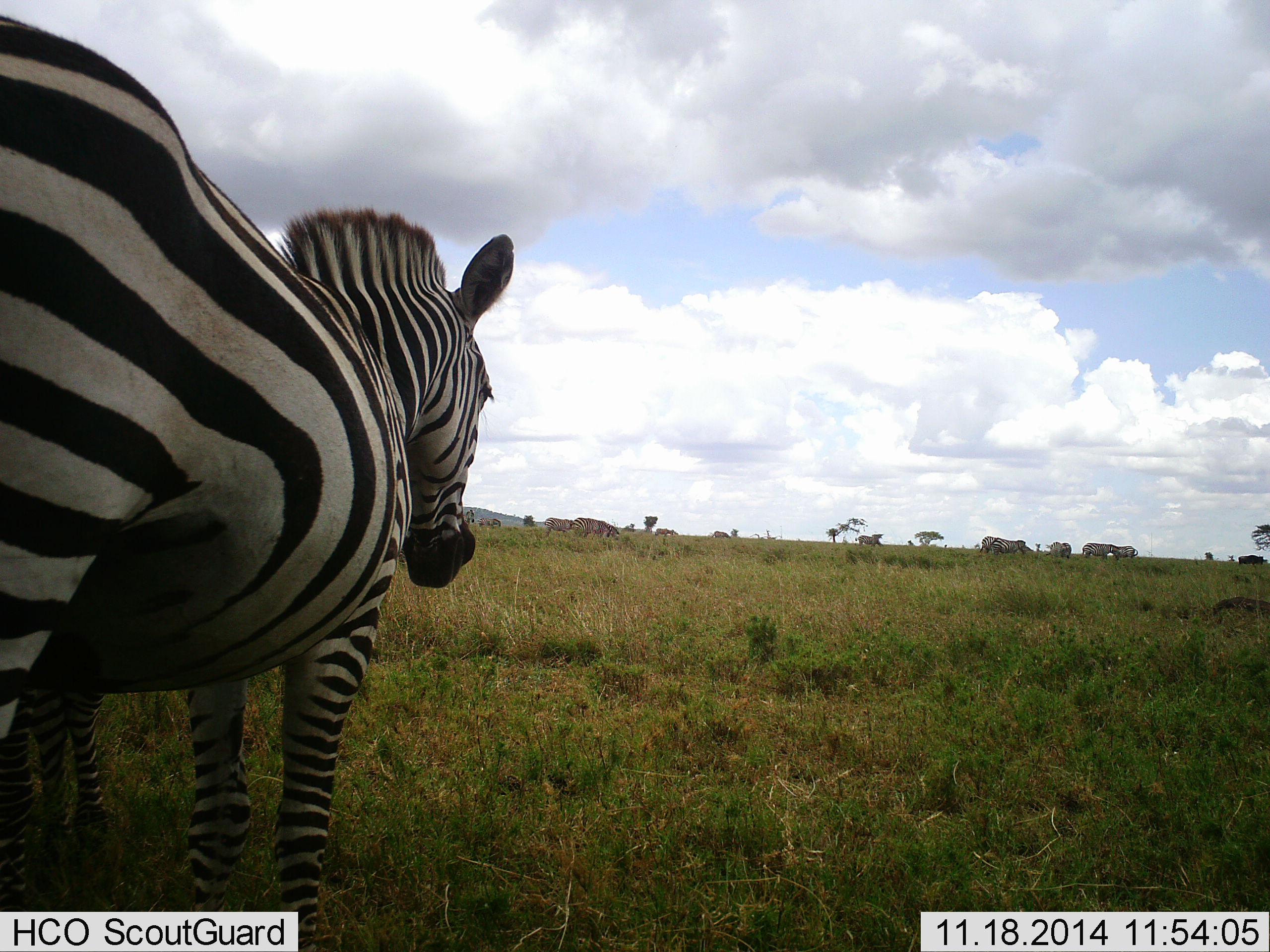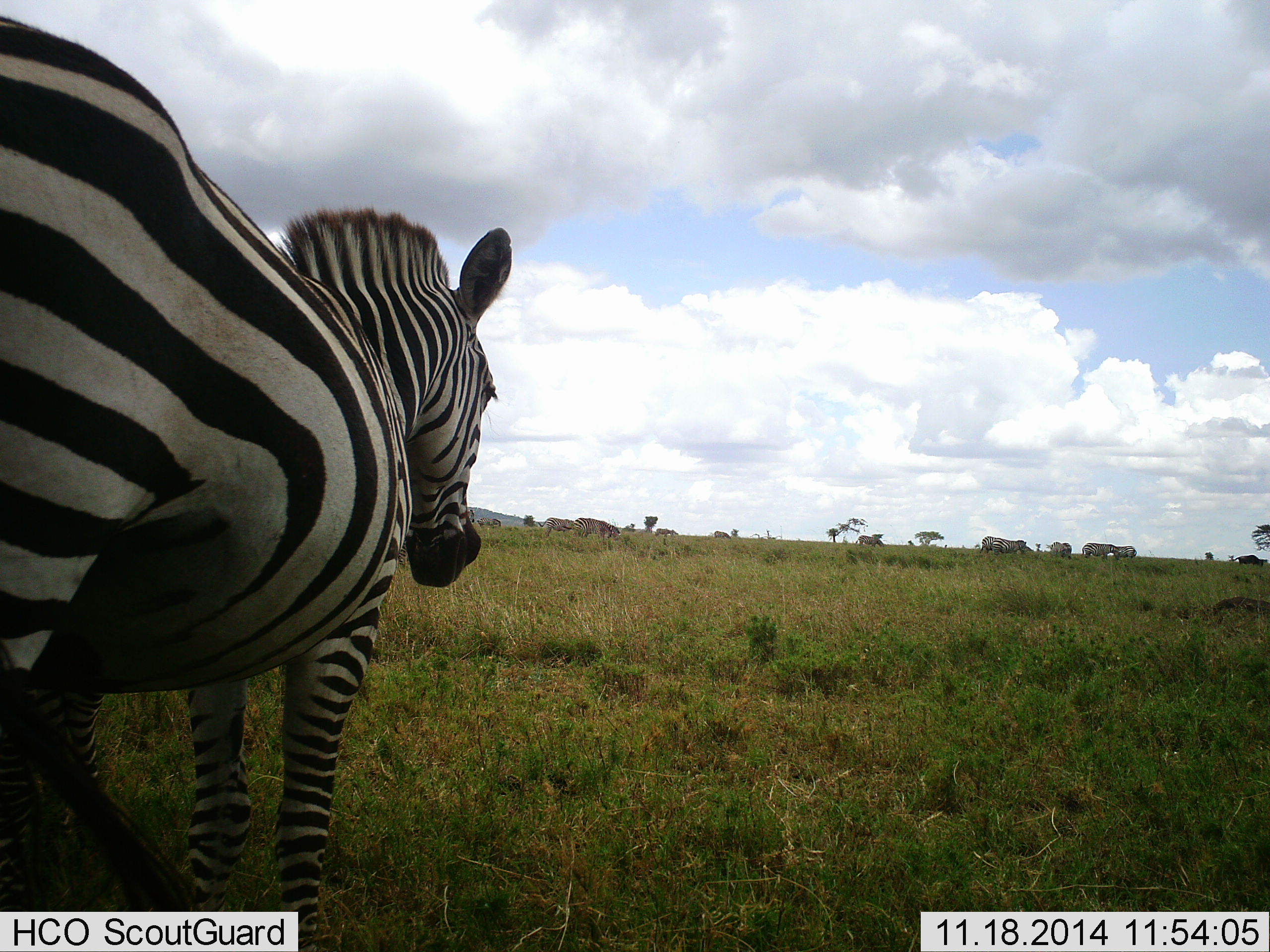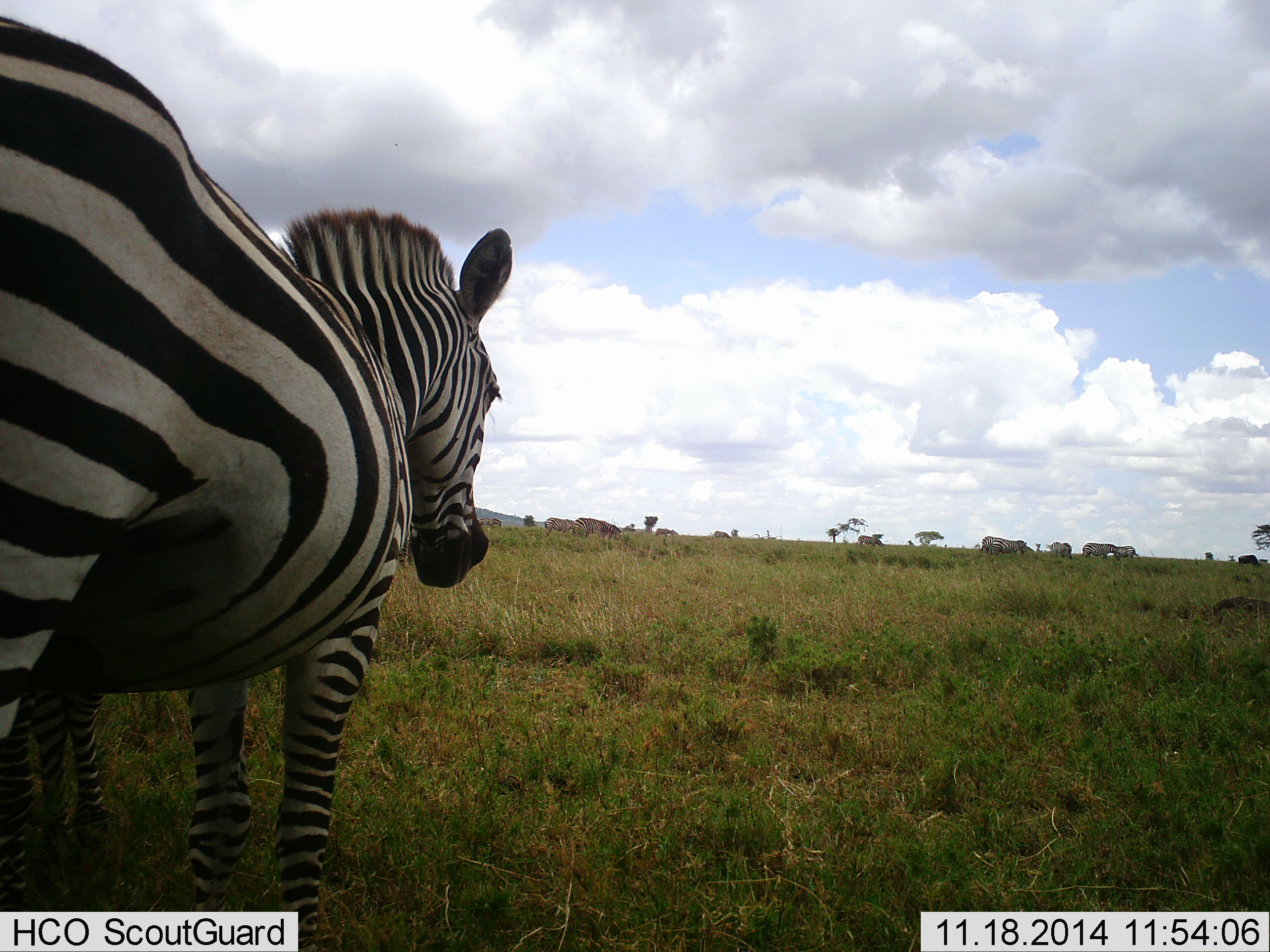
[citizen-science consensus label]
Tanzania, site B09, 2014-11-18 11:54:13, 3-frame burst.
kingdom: Animalia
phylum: Chordata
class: Mammalia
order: Perissodactyla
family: Equidae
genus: Equus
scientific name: Equus quagga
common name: plains zebra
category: zebra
Zebra (plains zebra) (Equus quagga), count 1. Behavior (volunteer vote fractions): standing 82%, resting 0%, moving 18%, interacting 0%. Young present (vote fraction): 9%. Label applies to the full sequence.